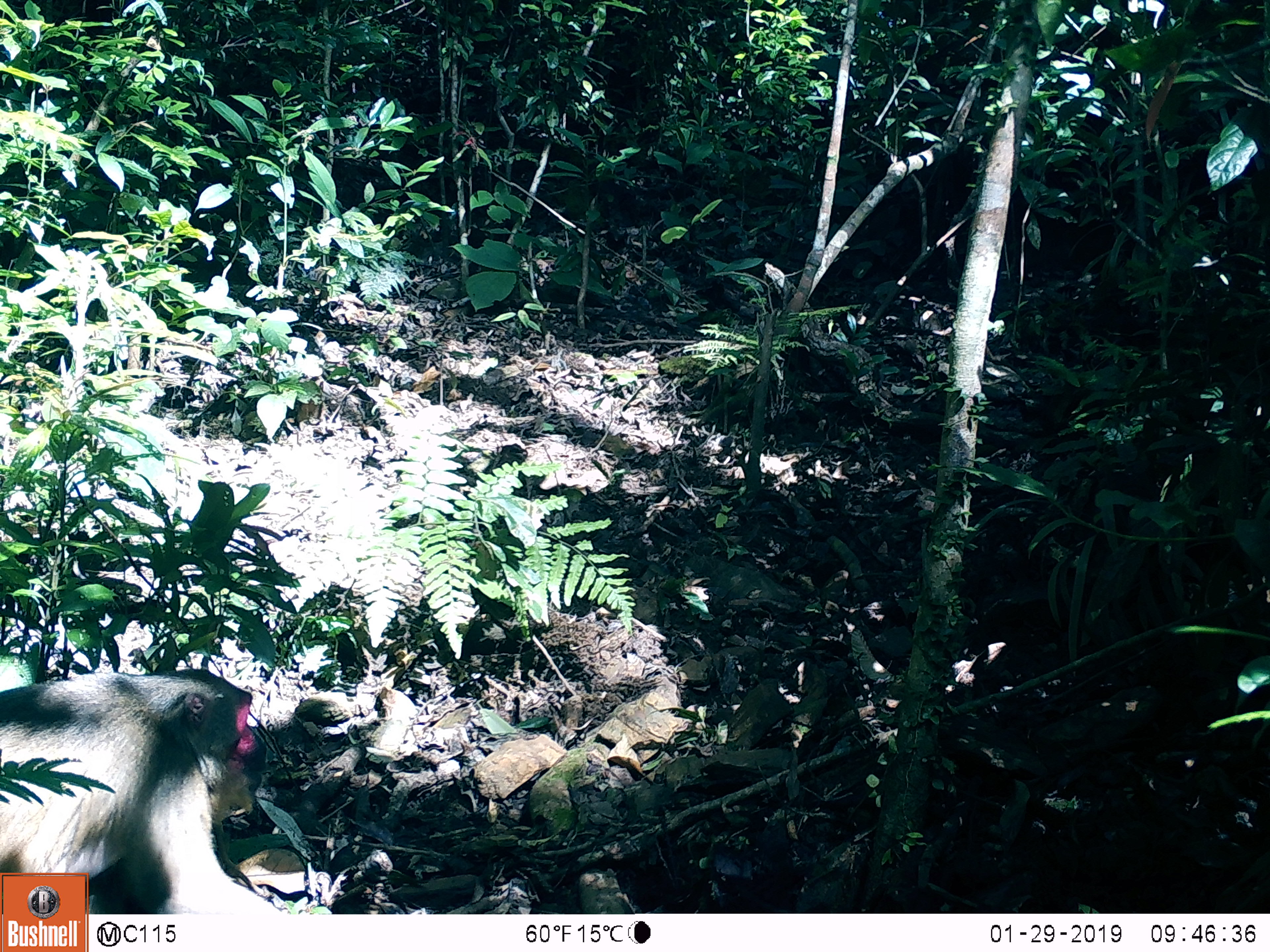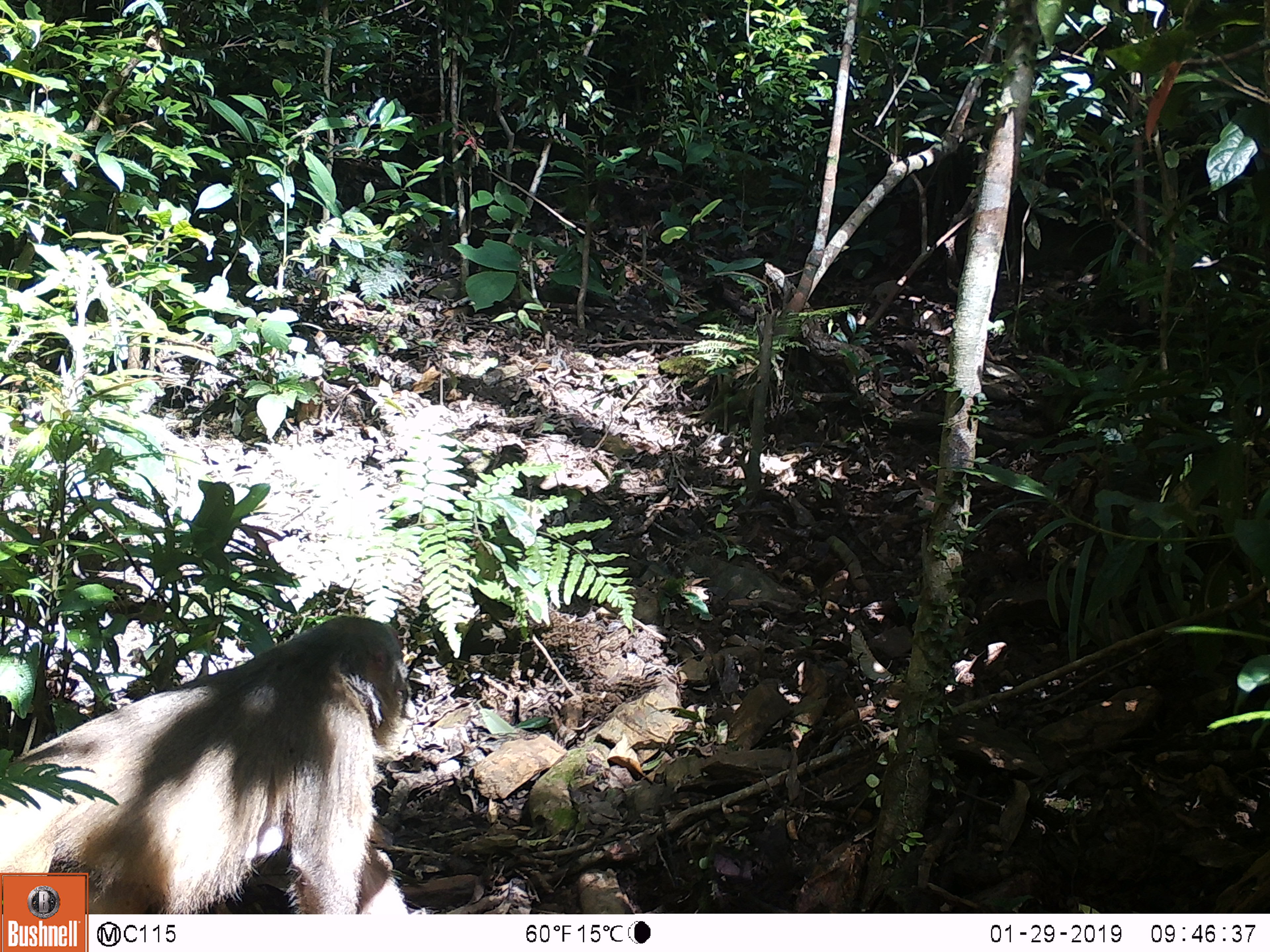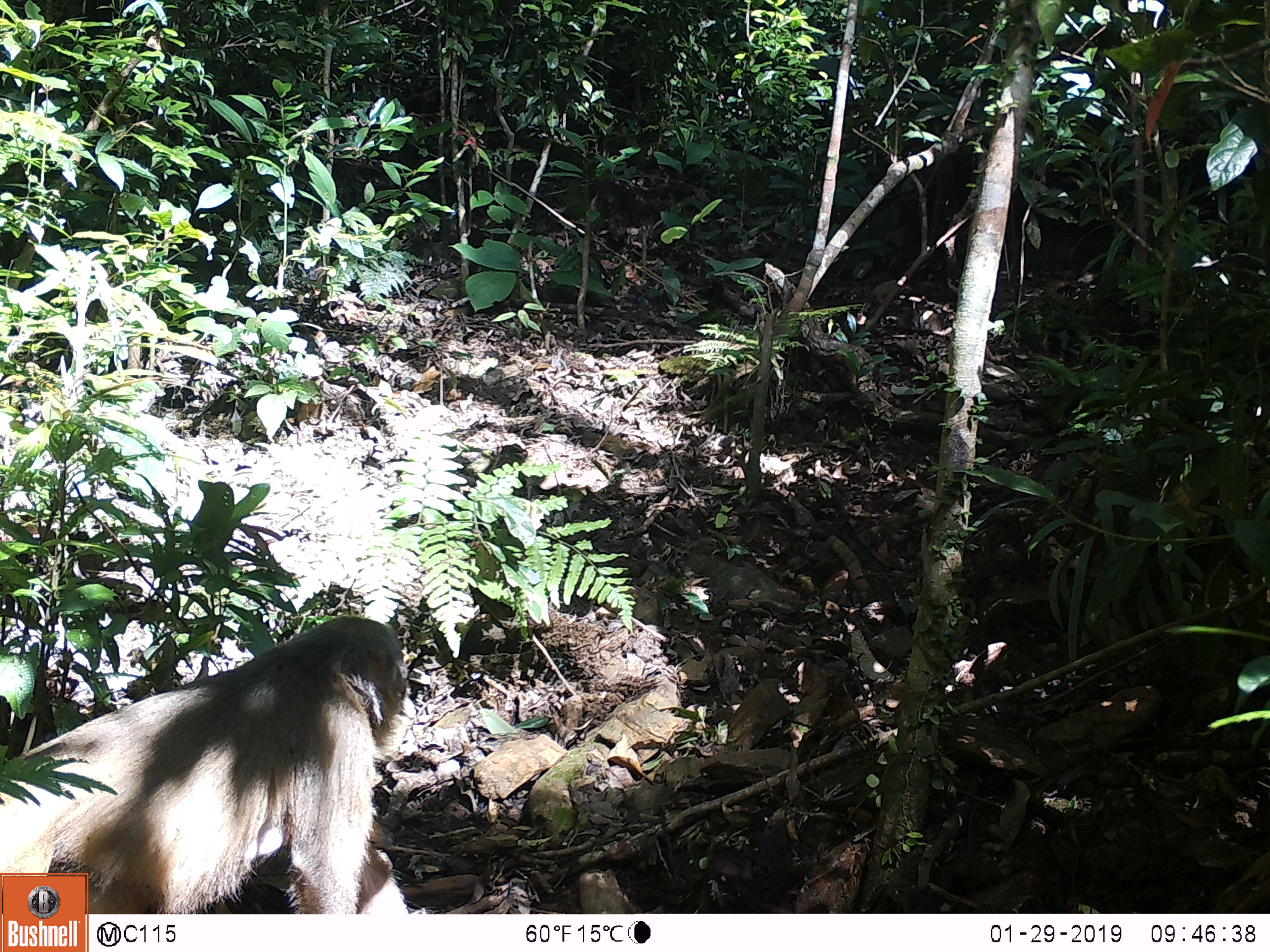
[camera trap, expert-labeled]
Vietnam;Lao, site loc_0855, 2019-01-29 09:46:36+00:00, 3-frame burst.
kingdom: Animalia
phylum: Chordata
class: Mammalia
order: Primates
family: Cercopithecidae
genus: Macaca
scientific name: Macaca arctoides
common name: stump-tailed macaque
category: stump tailed macaque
Stump tailed macaque (stump-tailed macaque) (Macaca arctoides). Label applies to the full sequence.